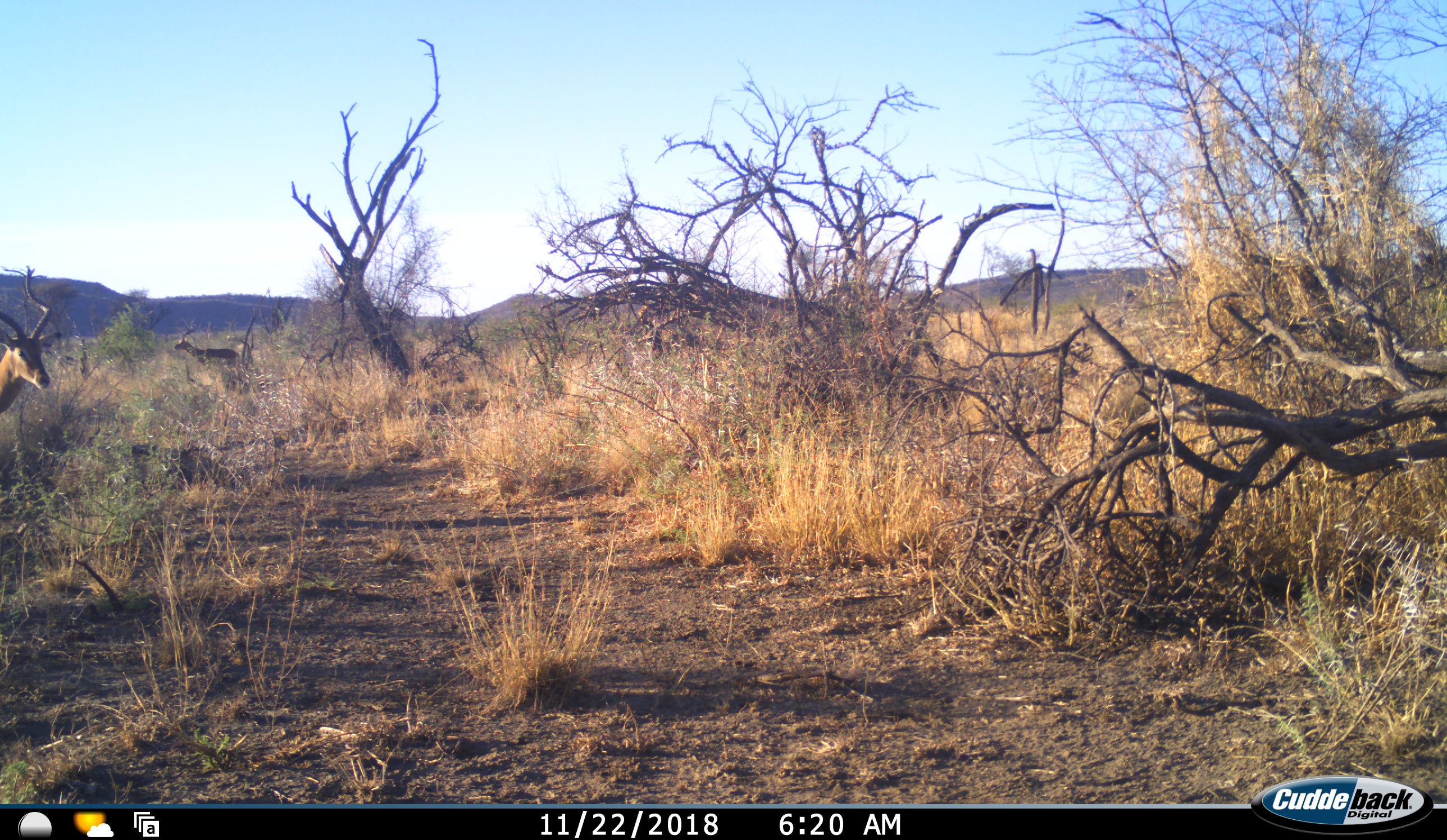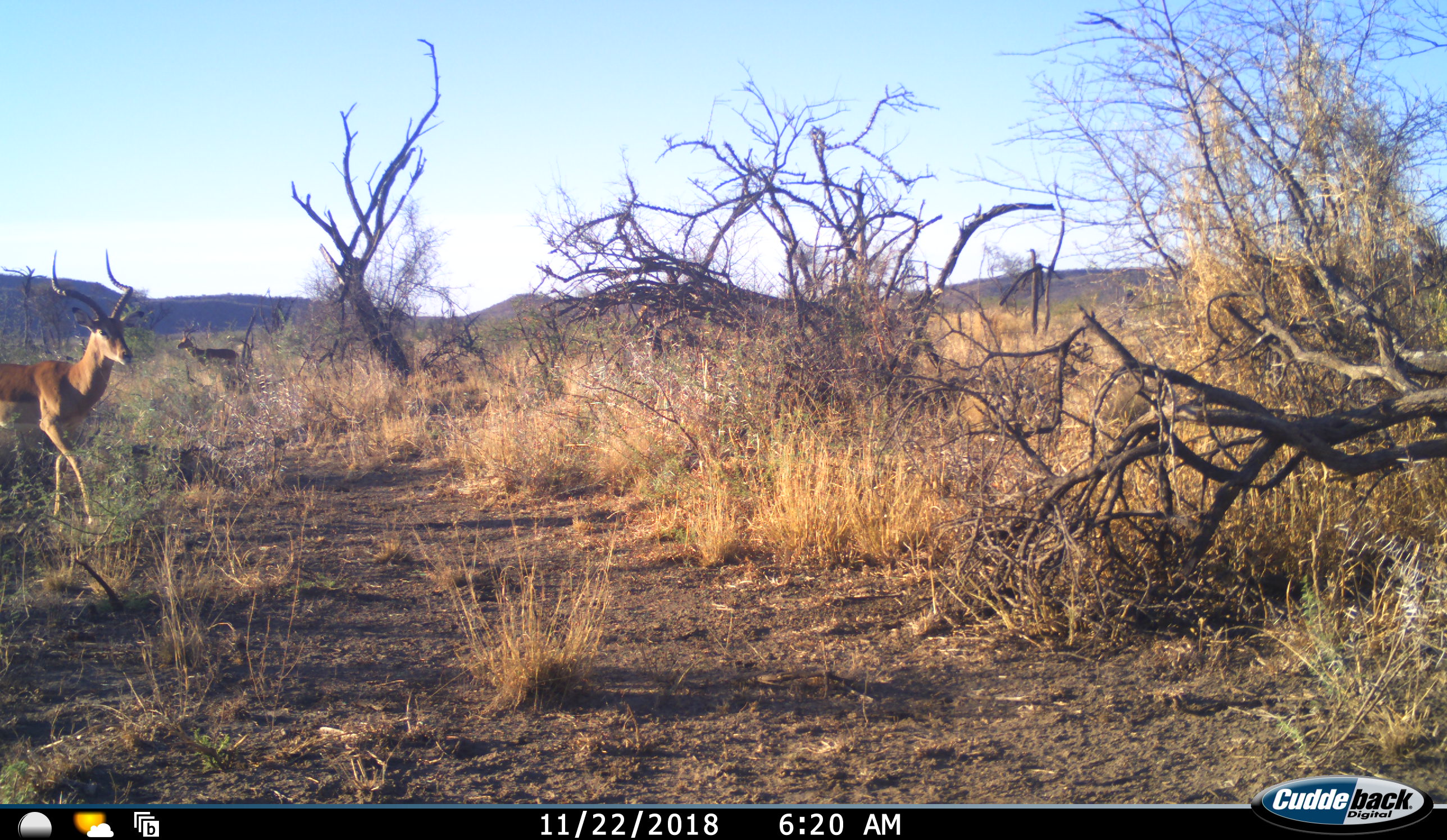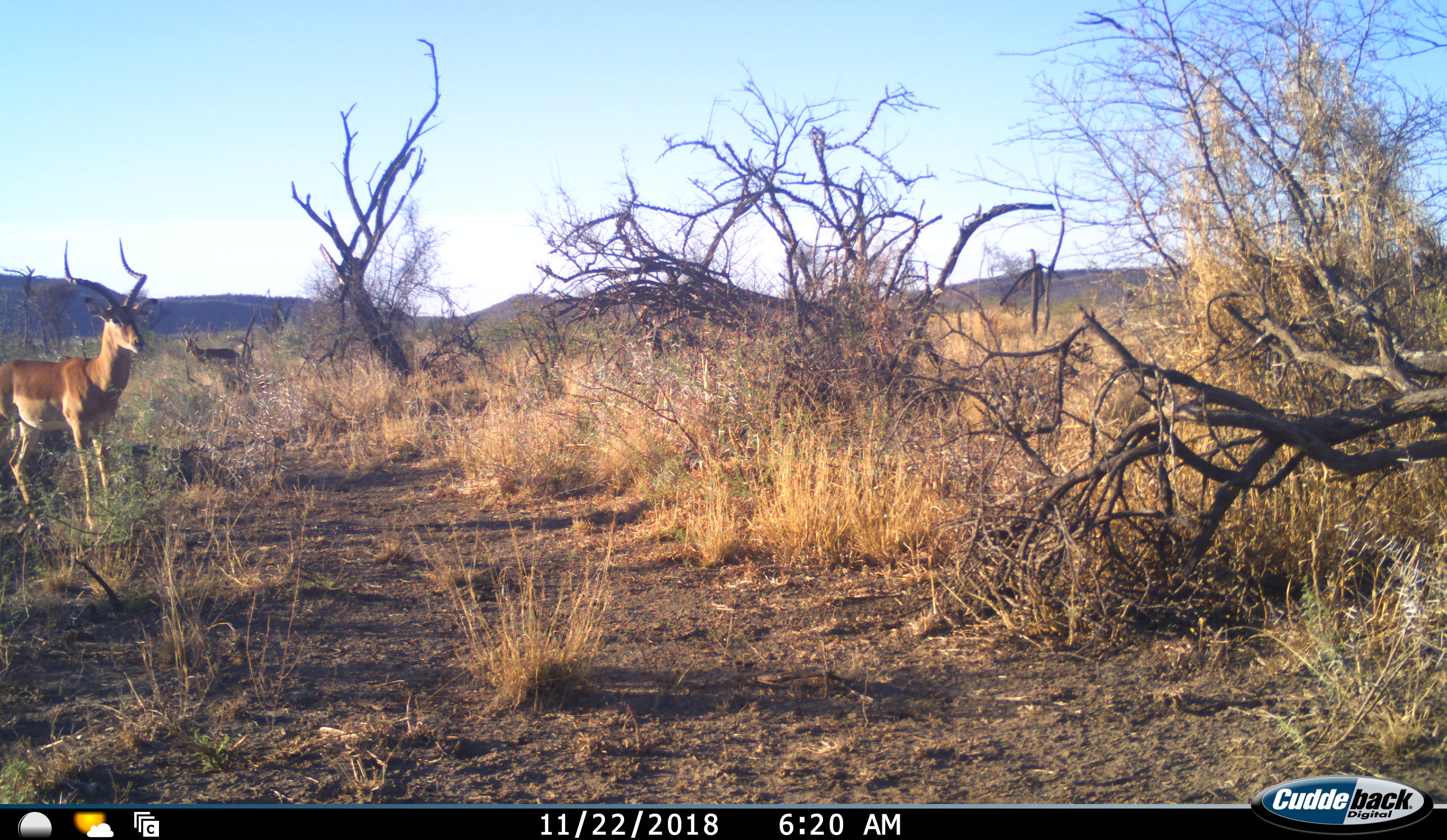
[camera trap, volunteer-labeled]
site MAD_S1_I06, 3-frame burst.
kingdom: Animalia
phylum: Chordata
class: Mammalia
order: Artiodactyla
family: Bovidae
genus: Aepyceros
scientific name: Aepyceros melampus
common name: impala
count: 2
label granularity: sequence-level